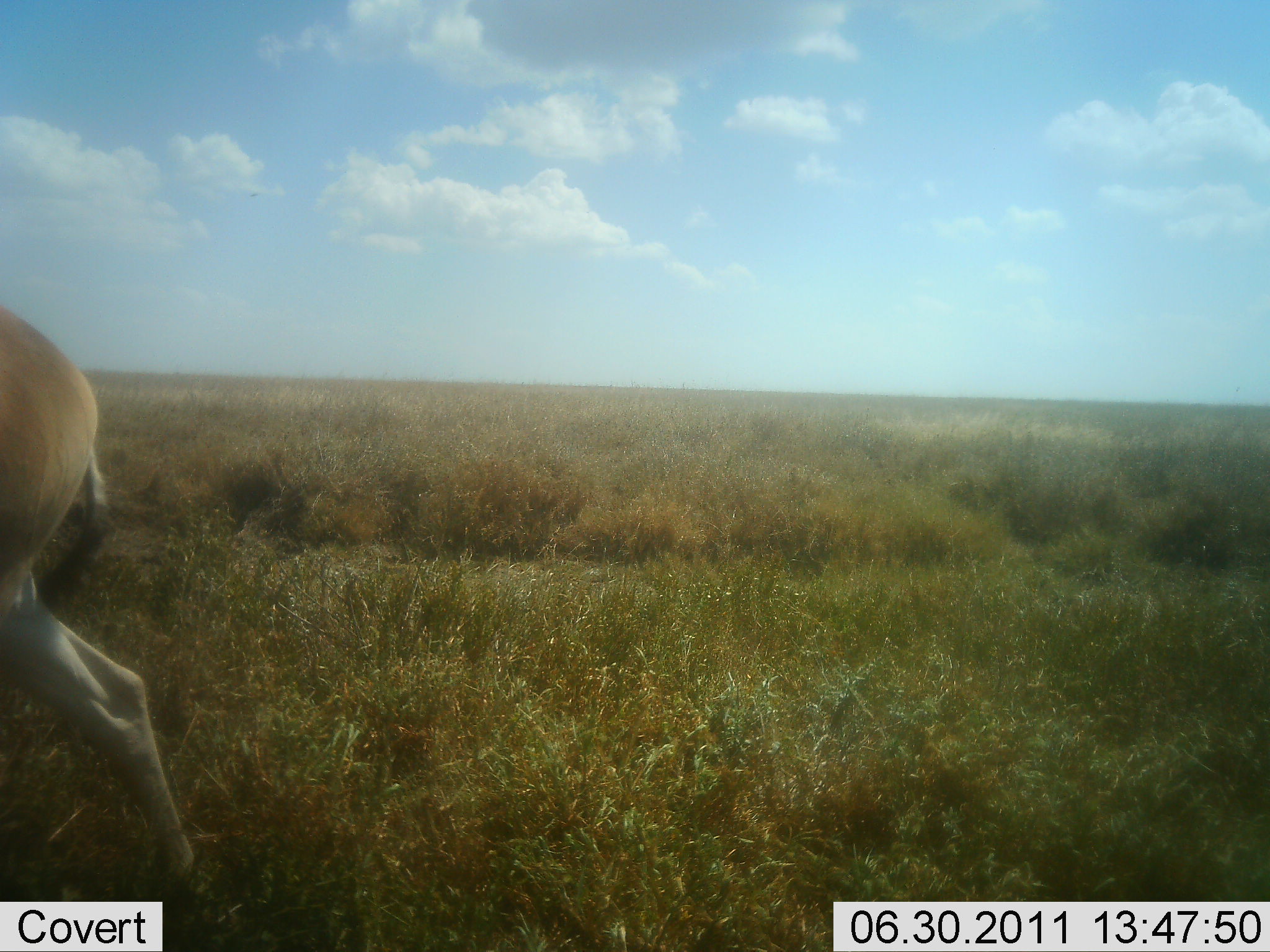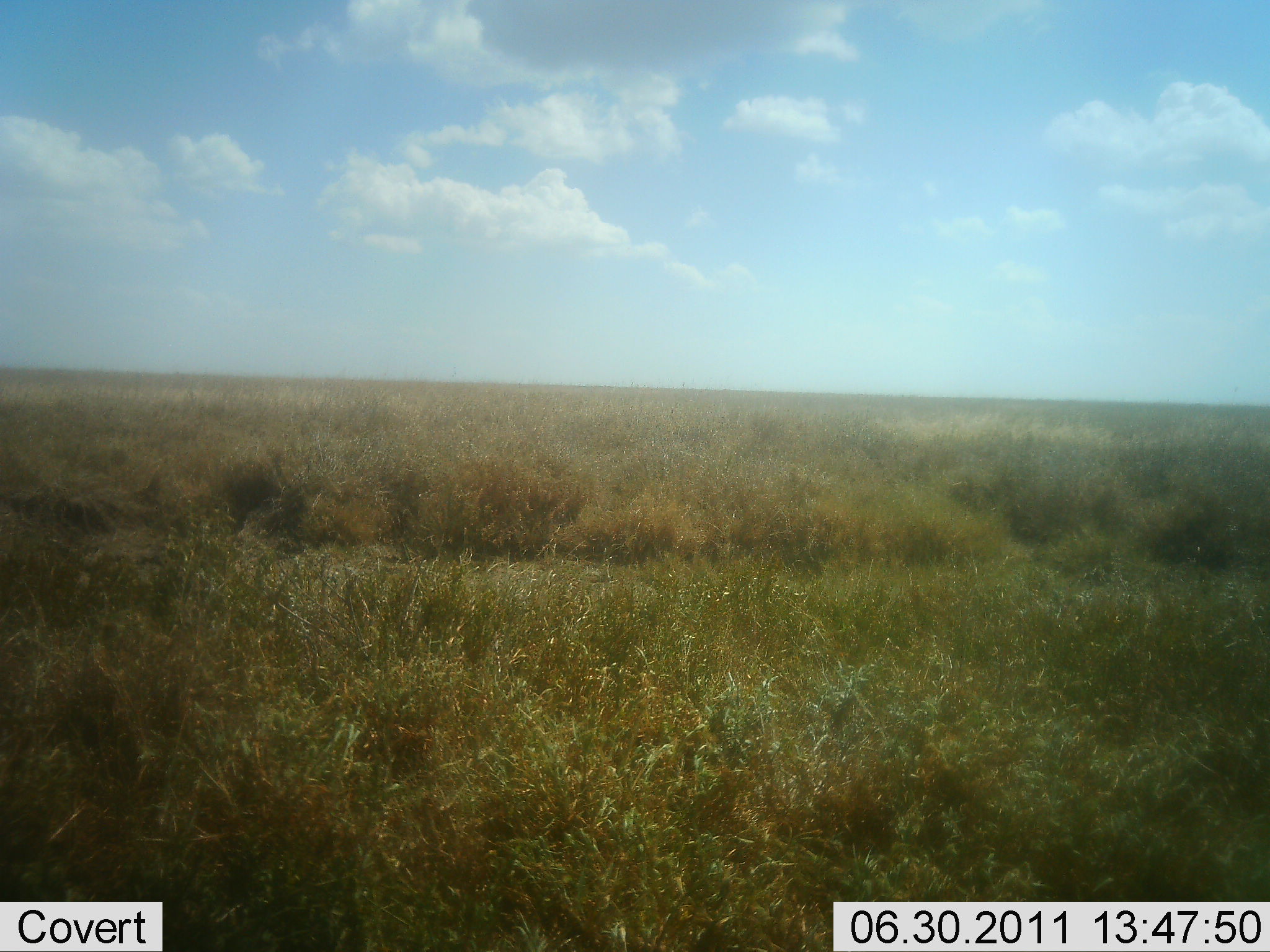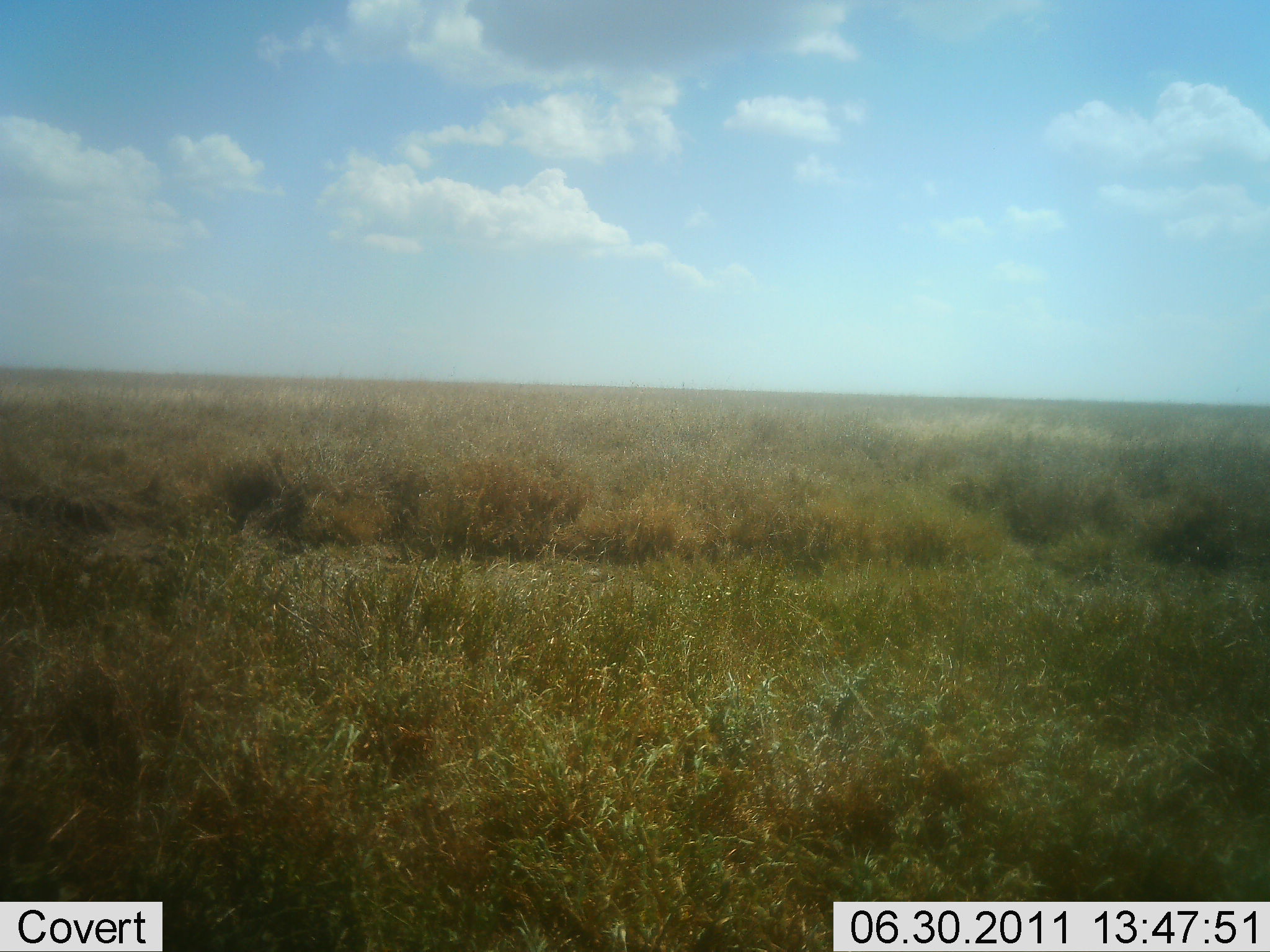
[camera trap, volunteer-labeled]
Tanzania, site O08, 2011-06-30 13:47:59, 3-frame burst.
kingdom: Animalia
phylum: Chordata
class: Mammalia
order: Artiodactyla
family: Bovidae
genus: Alcelaphus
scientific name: Alcelaphus buselaphus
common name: hartebeest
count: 1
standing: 0%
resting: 0%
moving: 100%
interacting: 0%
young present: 0%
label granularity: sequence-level